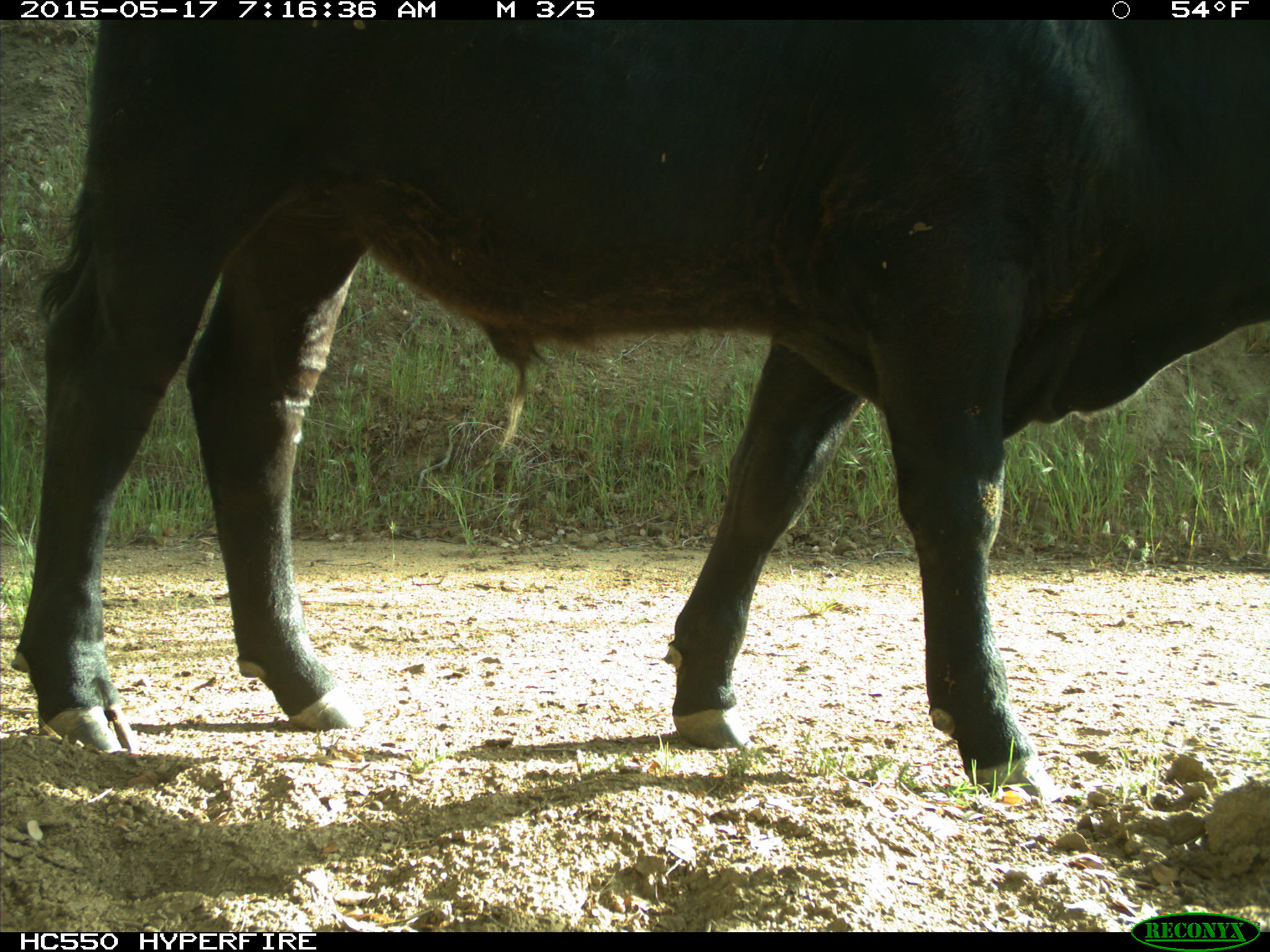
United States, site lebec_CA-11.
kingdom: Animalia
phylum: Chordata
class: Mammalia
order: Artiodactyla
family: Bovidae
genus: Bos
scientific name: Bos taurus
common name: domestic cow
Bos taurus (domestic cow).